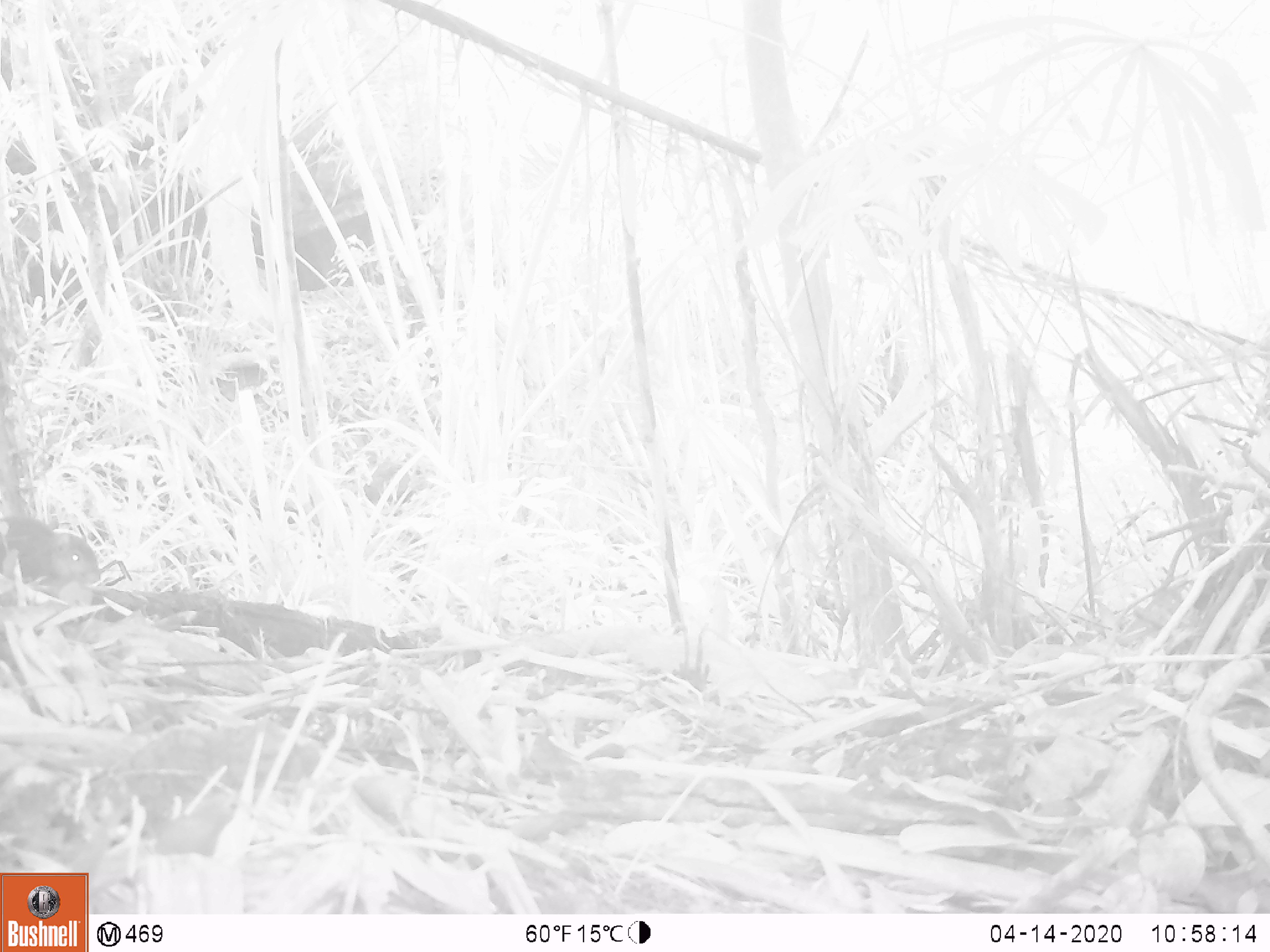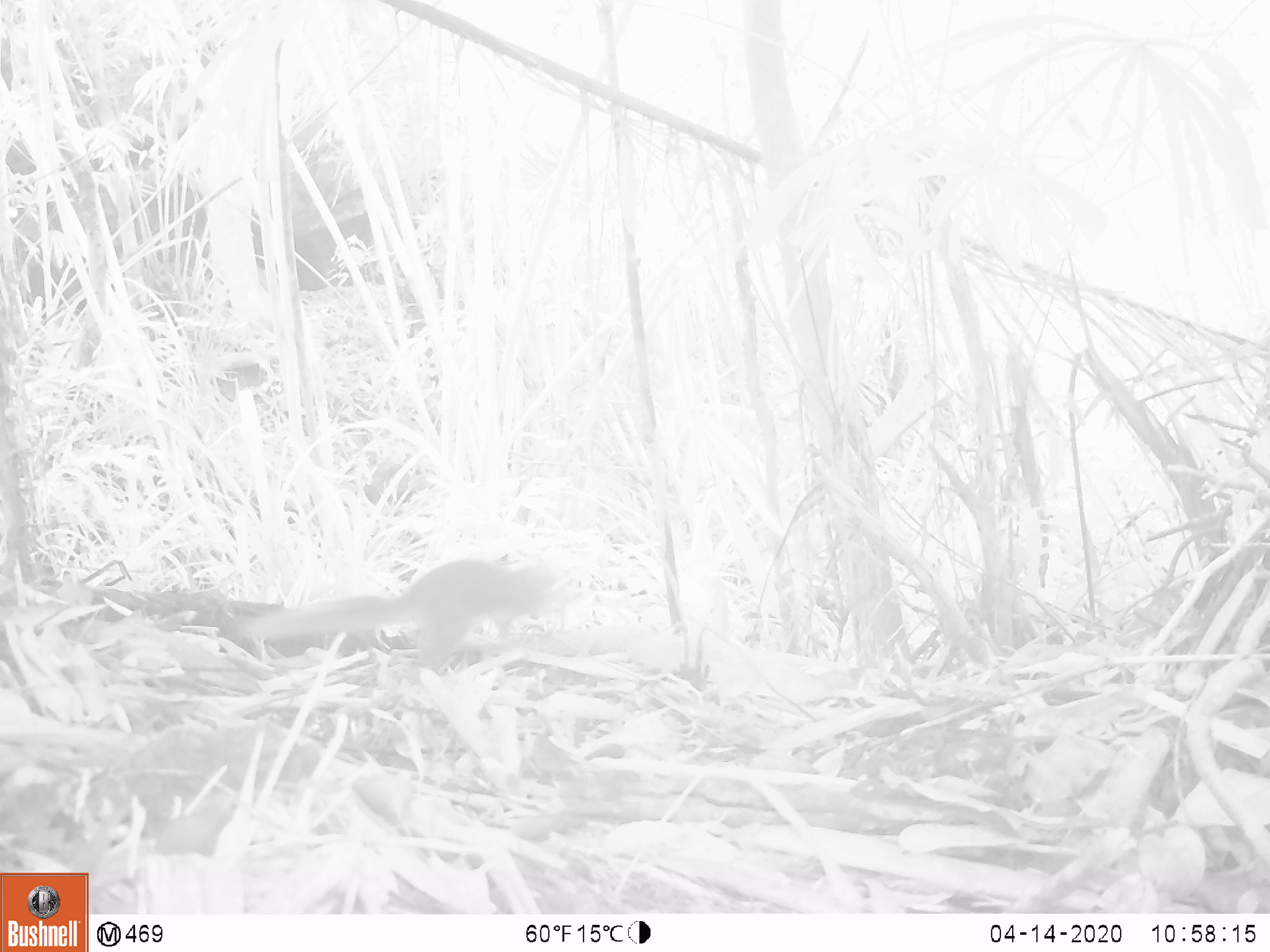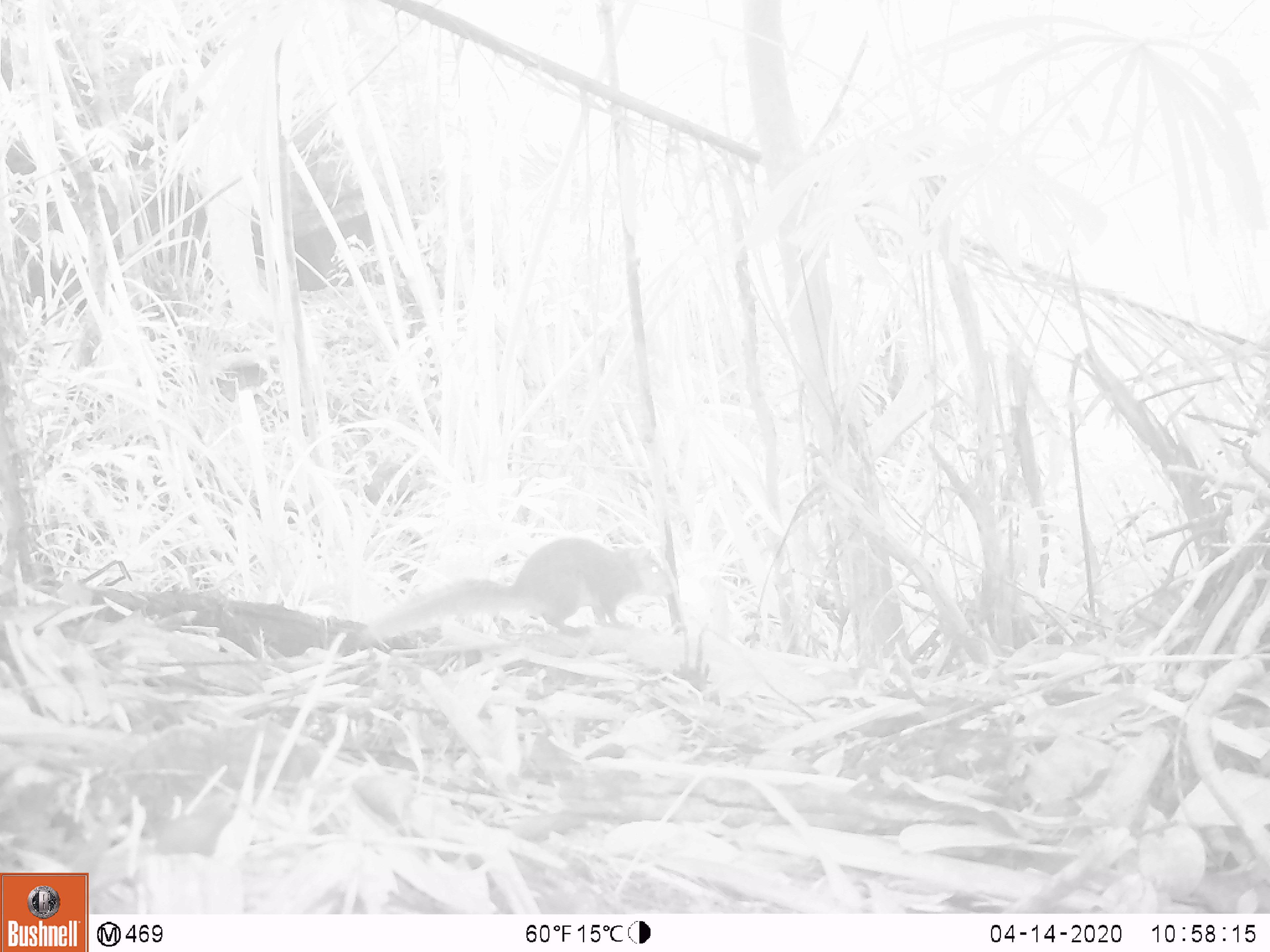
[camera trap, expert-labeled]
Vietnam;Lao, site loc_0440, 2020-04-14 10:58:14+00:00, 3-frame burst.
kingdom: Animalia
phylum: Chordata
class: Mammalia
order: Rodentia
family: Sciuridae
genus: Dremomys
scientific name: Dremomys rufigenis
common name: red-cheeked squirrel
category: red cheeked squirrel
Red cheeked squirrel (red-cheeked squirrel) (Dremomys rufigenis). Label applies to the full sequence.